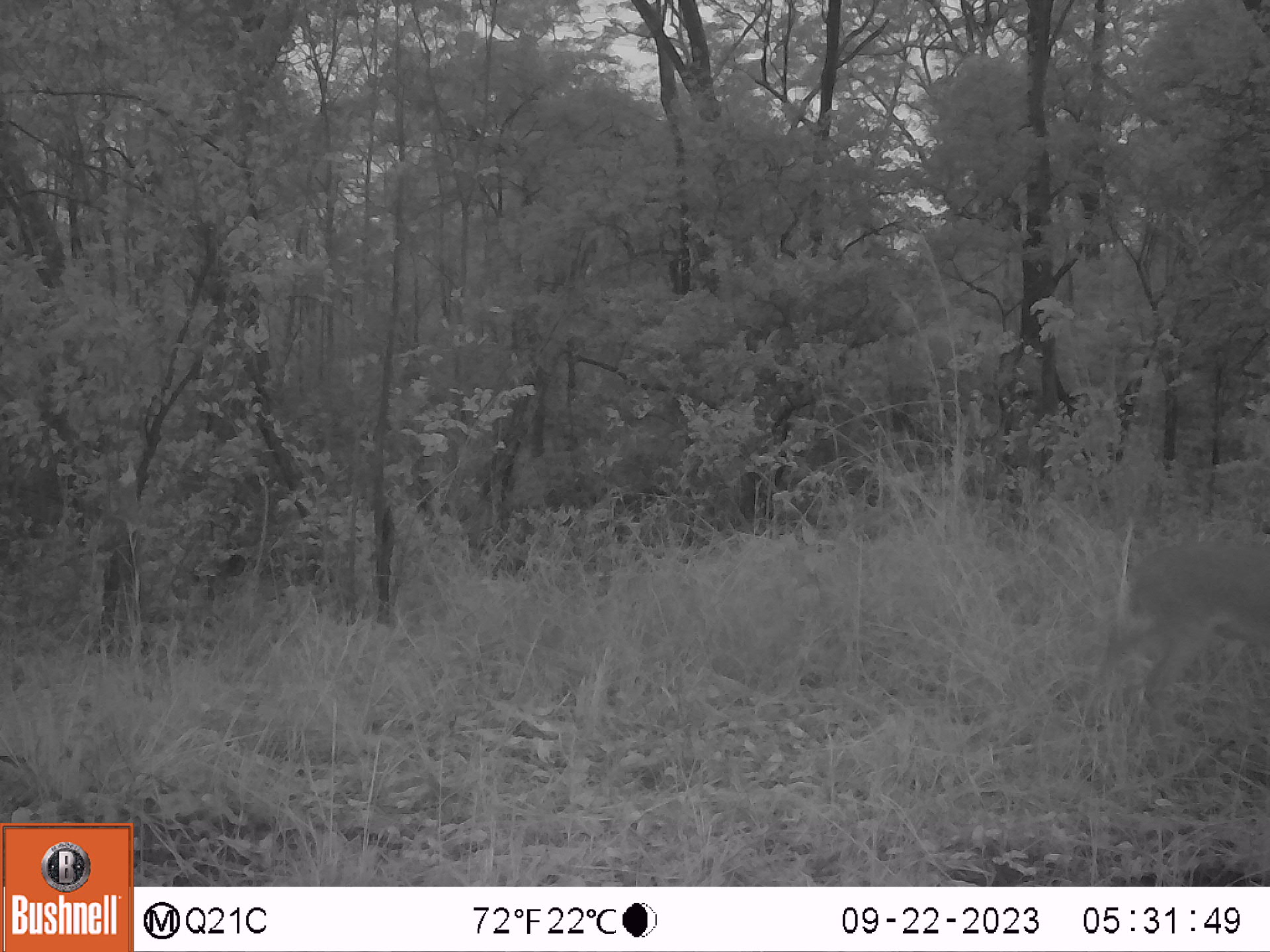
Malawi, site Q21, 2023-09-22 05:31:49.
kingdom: Animalia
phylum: Chordata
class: Mammalia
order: Artiodactyla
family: Bovidae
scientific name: Antilopinae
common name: small antelope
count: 1